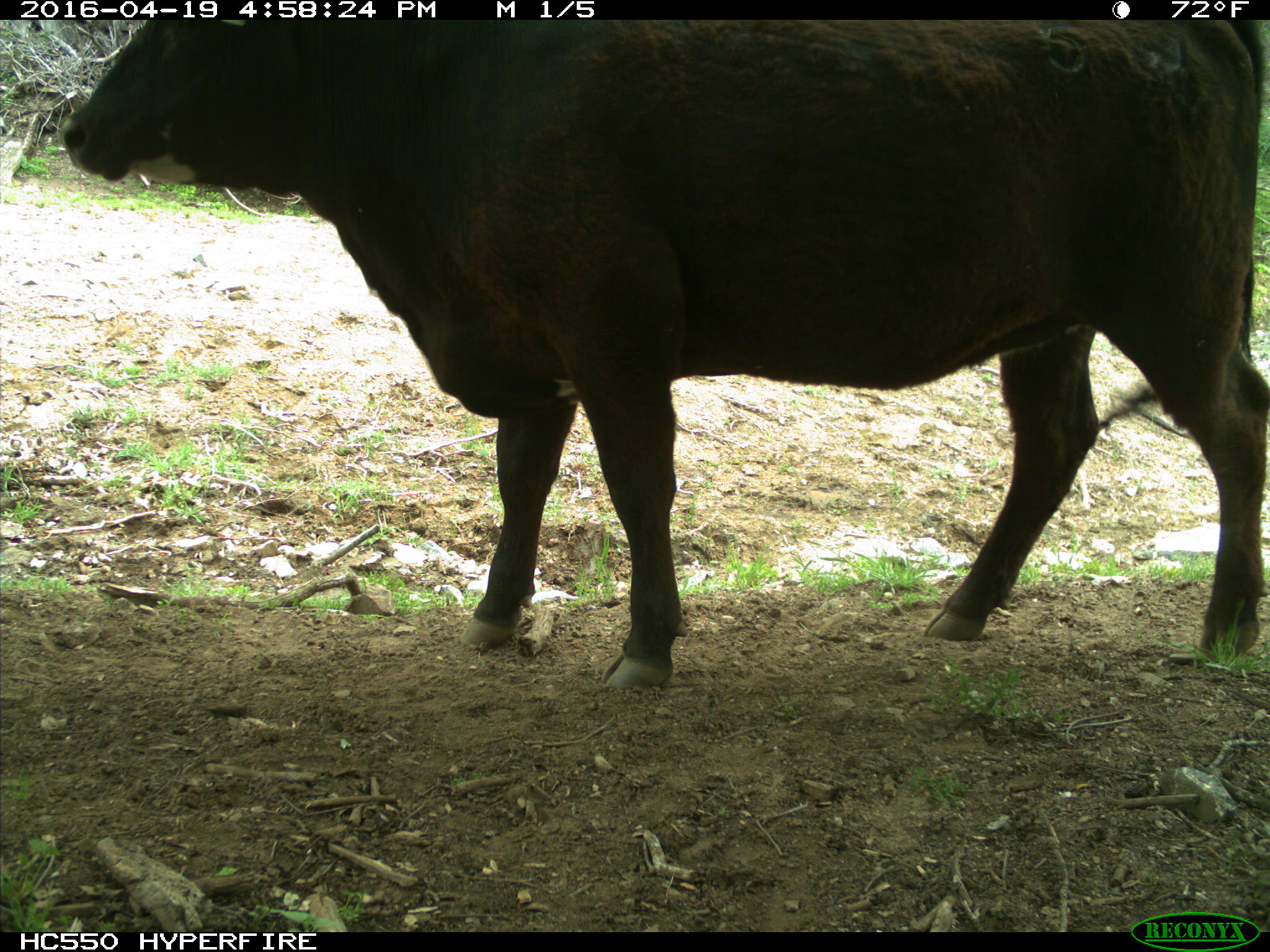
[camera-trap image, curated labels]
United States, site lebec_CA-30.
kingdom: Animalia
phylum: Chordata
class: Mammalia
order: Artiodactyla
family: Bovidae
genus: Bos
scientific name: Bos taurus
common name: domestic cow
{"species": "Bos taurus (domestic cow)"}